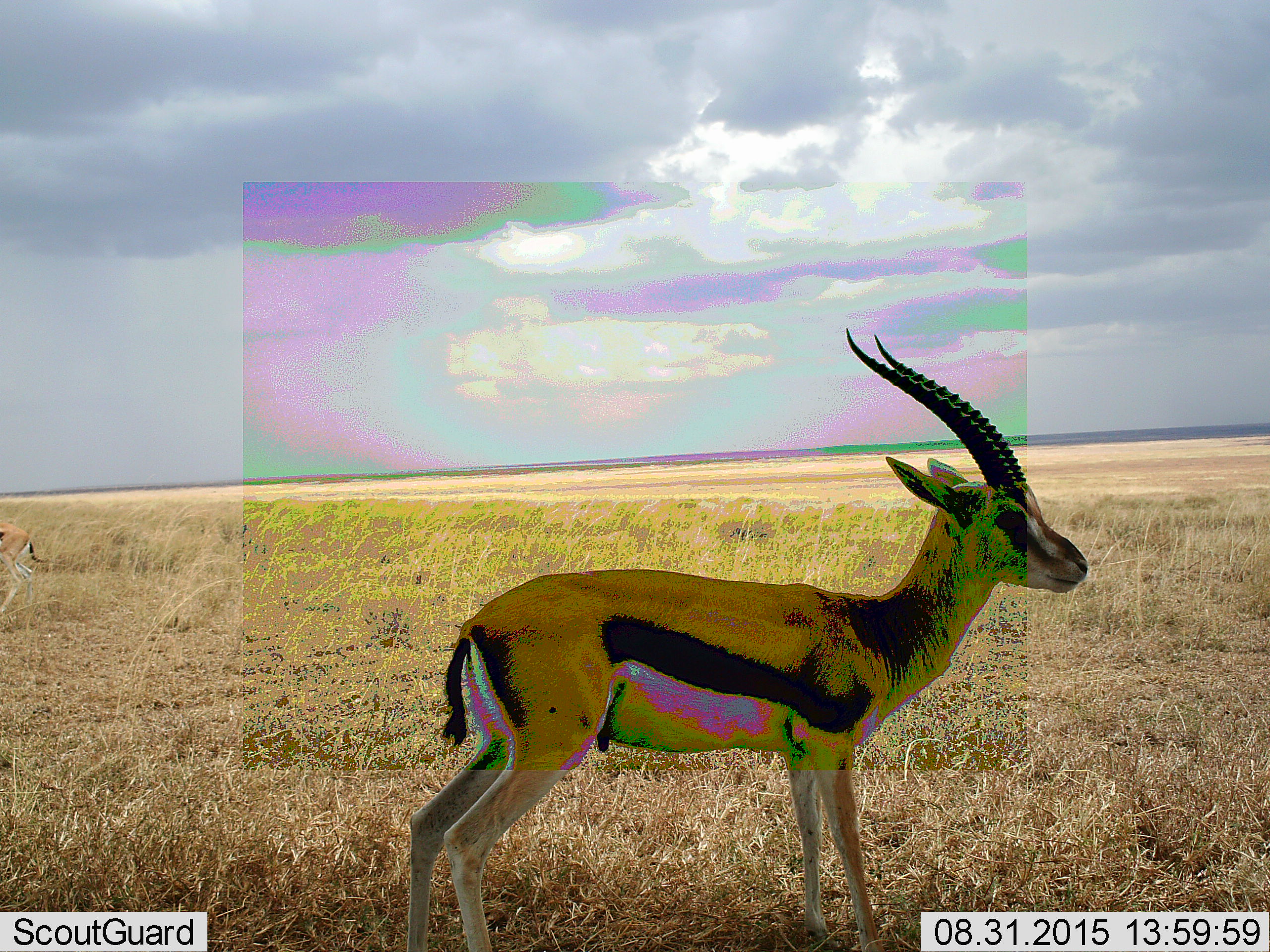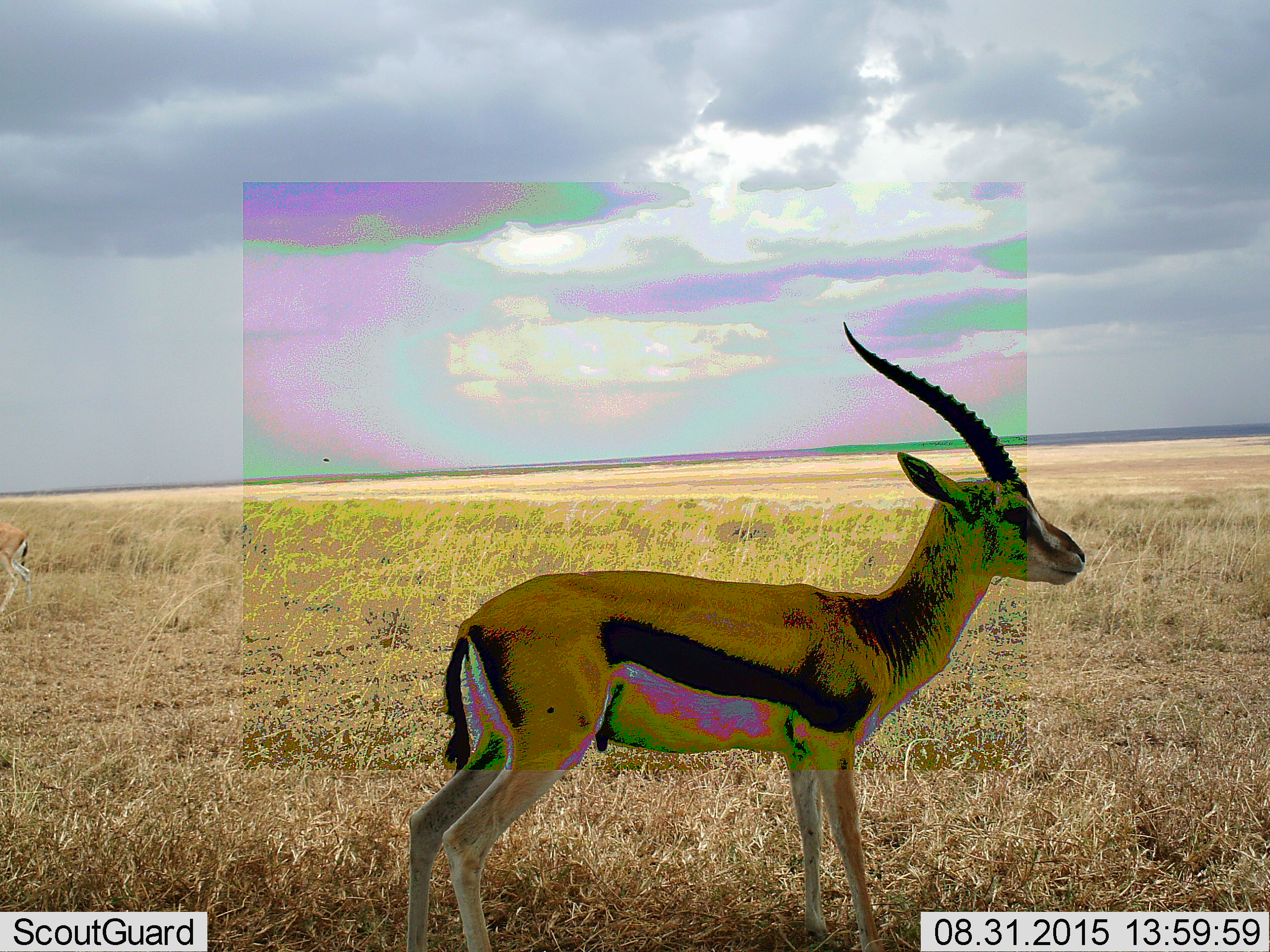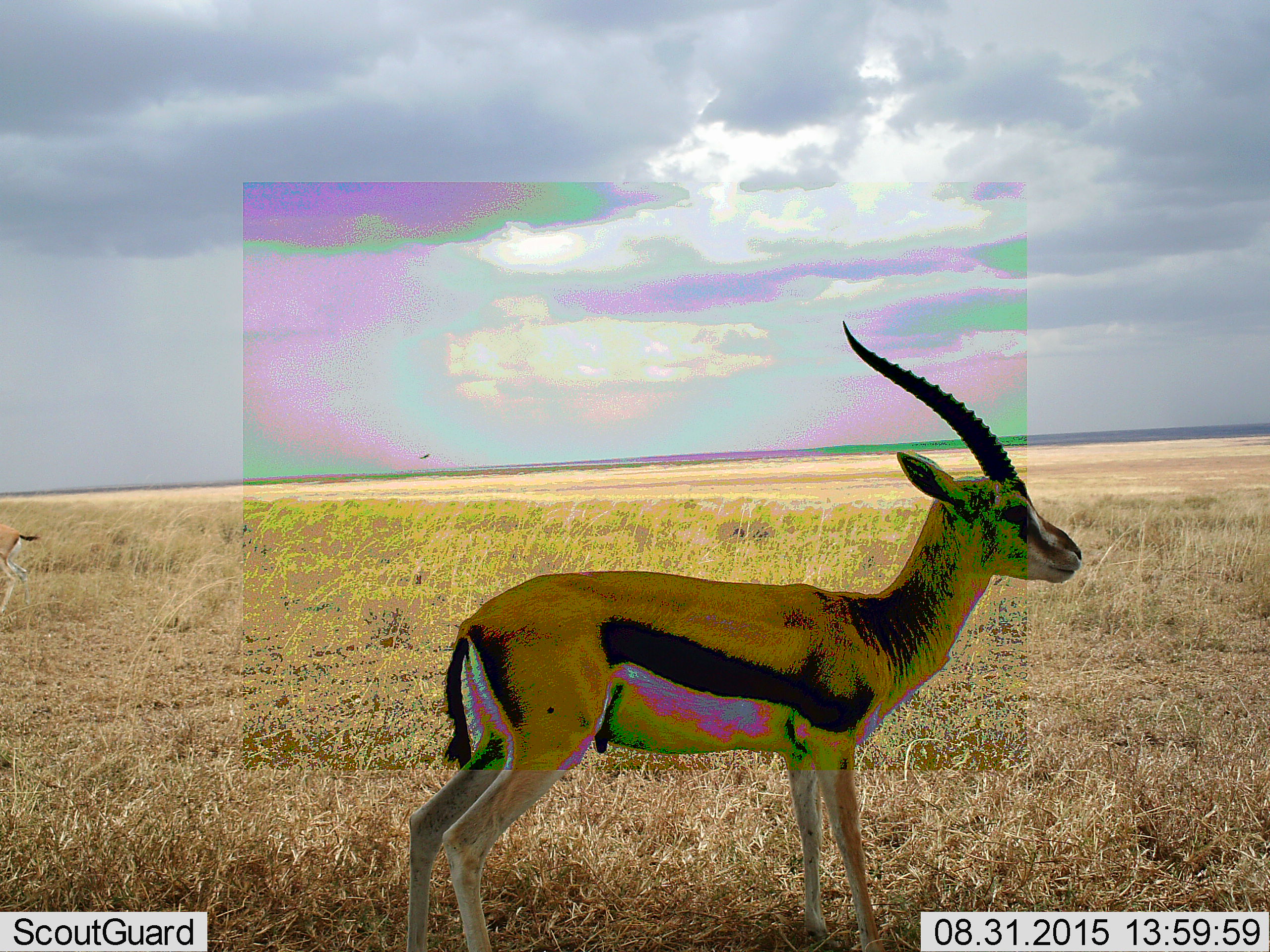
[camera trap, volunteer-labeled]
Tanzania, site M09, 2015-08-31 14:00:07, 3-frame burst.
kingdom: Animalia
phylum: Chordata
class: Mammalia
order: Artiodactyla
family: Bovidae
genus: Eudorcas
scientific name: Eudorcas thomsonii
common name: thomson's gazelle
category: gazellethomsons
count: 1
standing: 100%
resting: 0%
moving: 10%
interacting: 0%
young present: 0%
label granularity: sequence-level